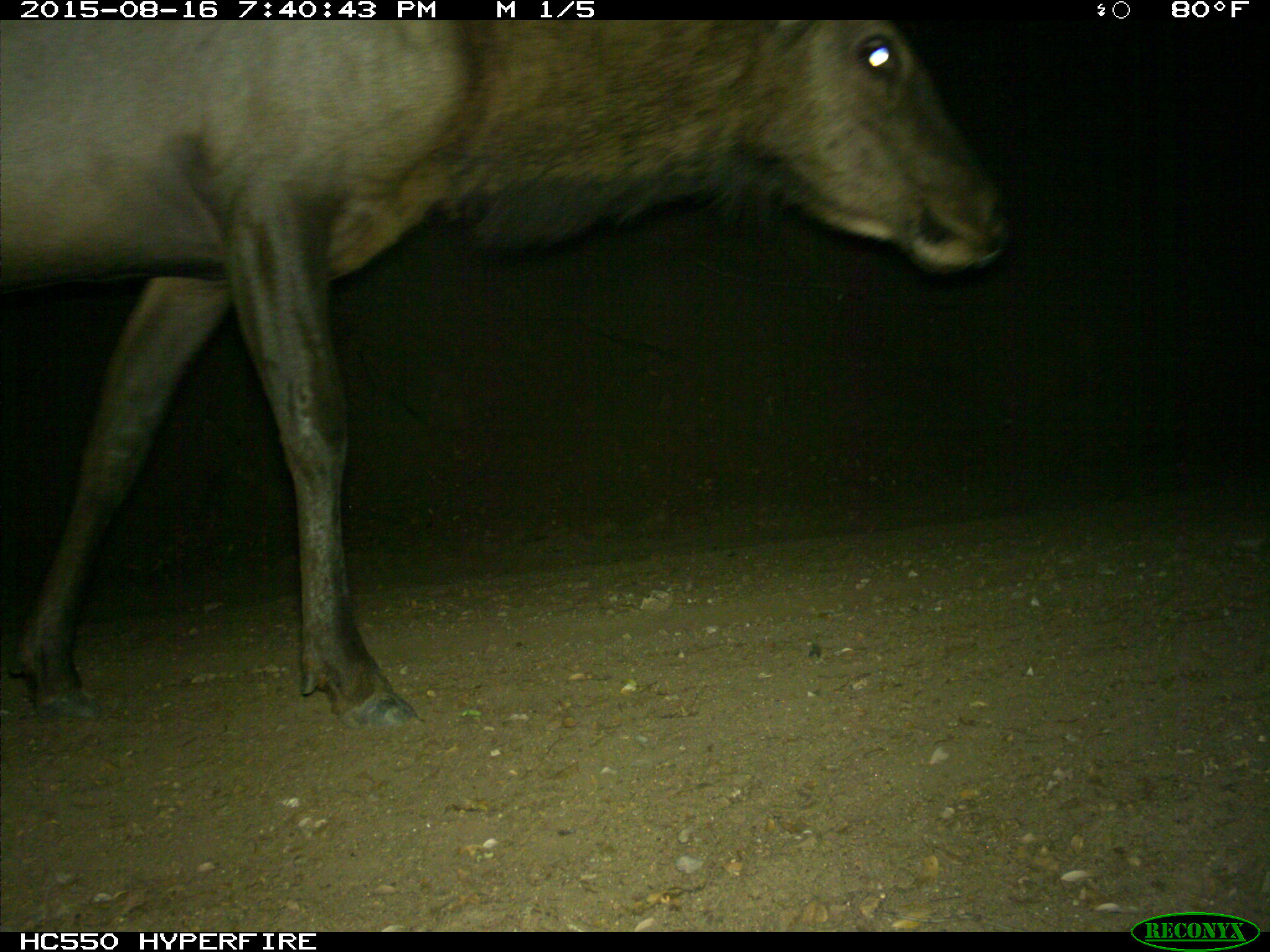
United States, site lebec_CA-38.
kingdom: Animalia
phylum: Chordata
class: Mammalia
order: Artiodactyla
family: Cervidae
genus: Cervus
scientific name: Cervus canadensis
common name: elk